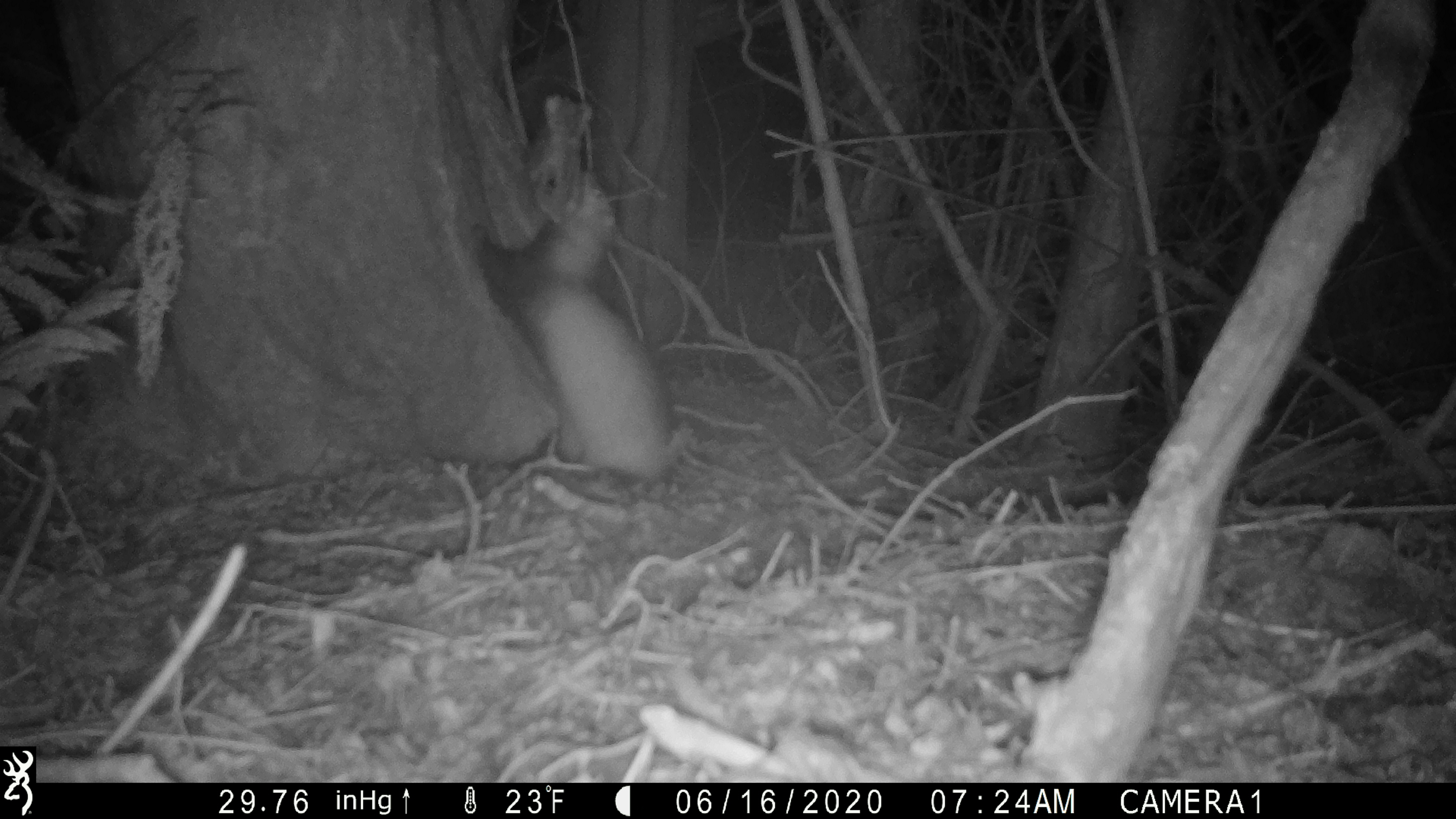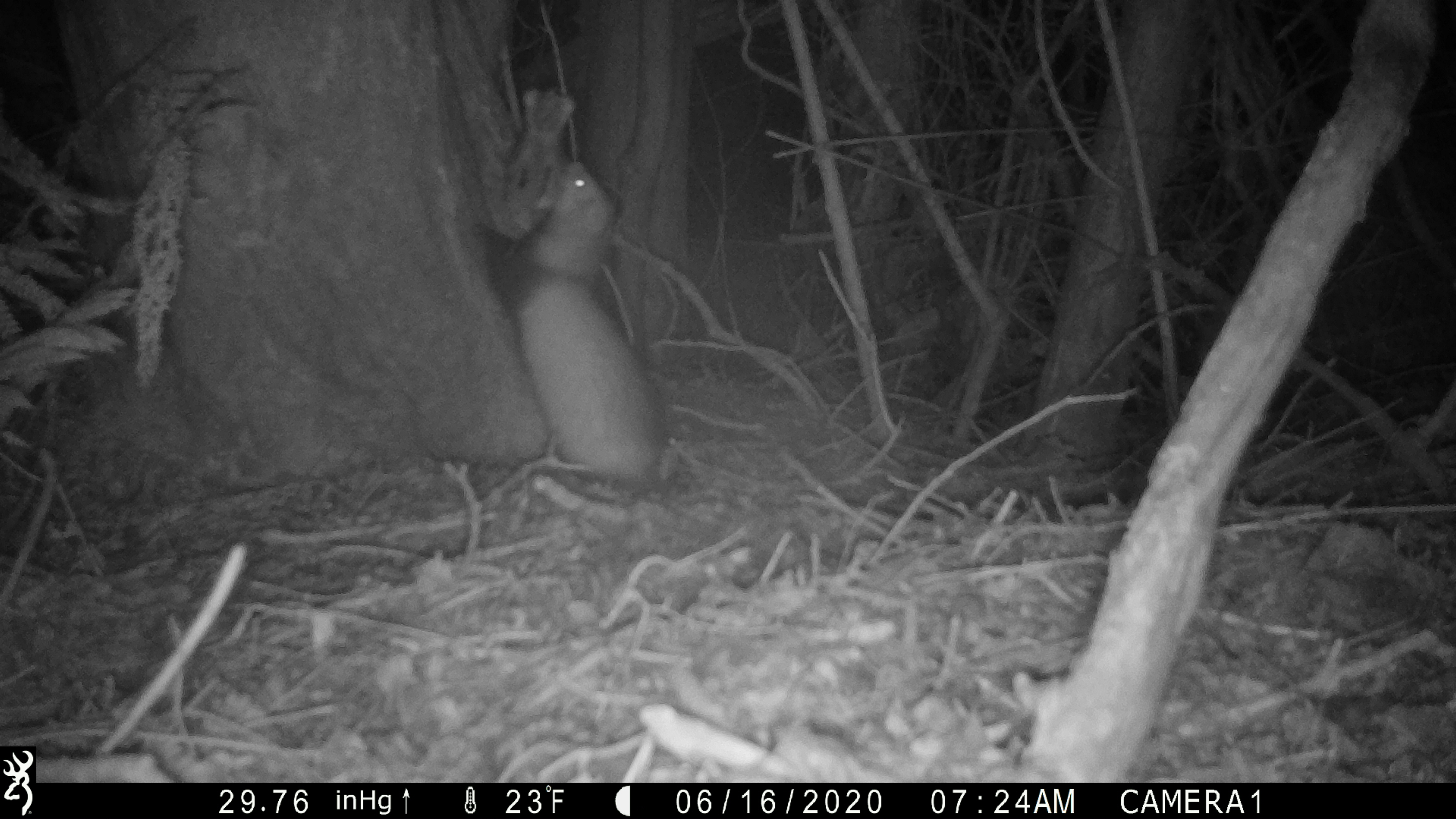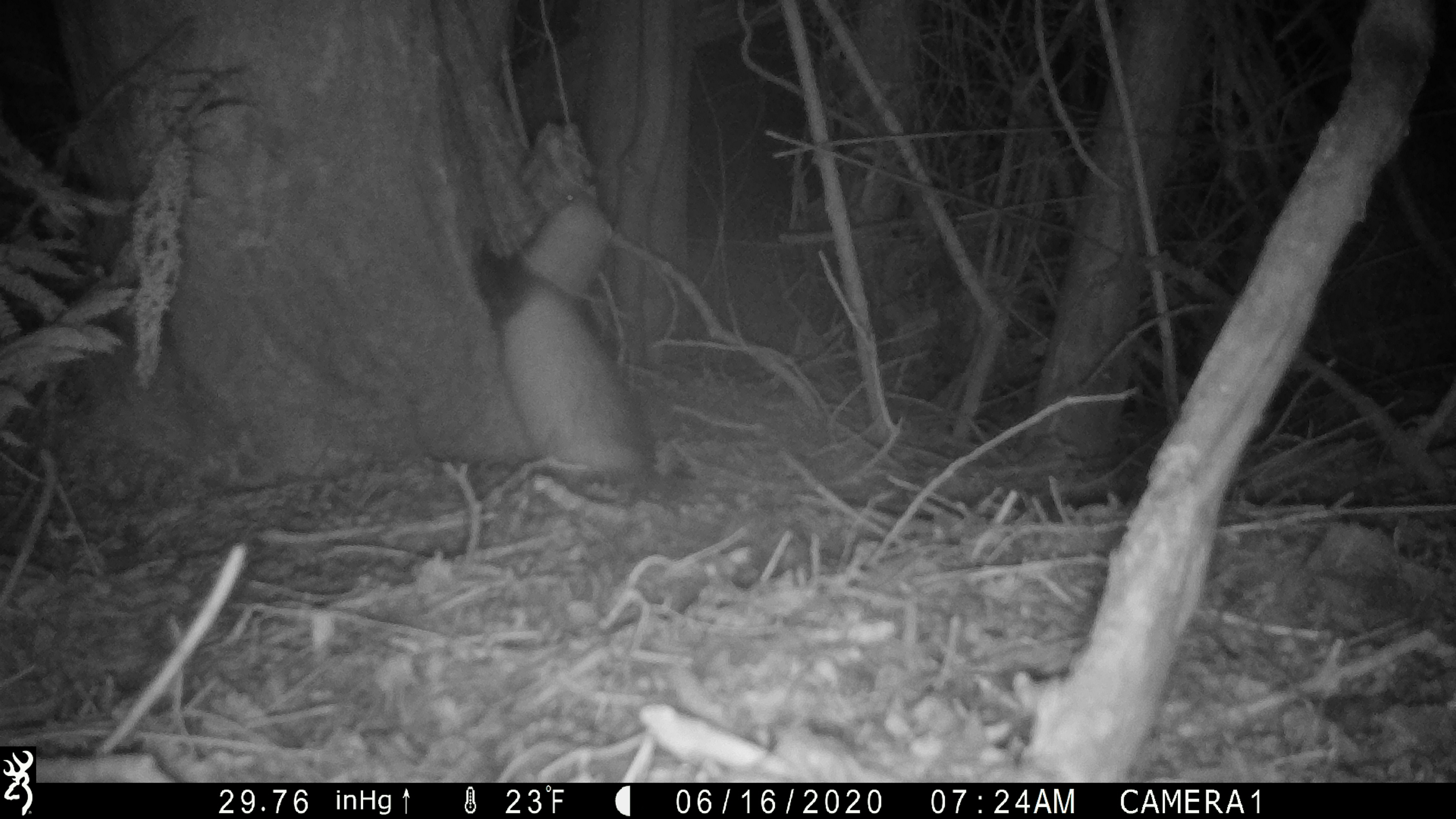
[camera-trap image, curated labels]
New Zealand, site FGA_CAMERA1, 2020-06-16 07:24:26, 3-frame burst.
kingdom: Animalia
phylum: Chordata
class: Mammalia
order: Carnivora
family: Mustelidae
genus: Mustela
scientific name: Mustela furo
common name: ferret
Ferret (Mustela furo).